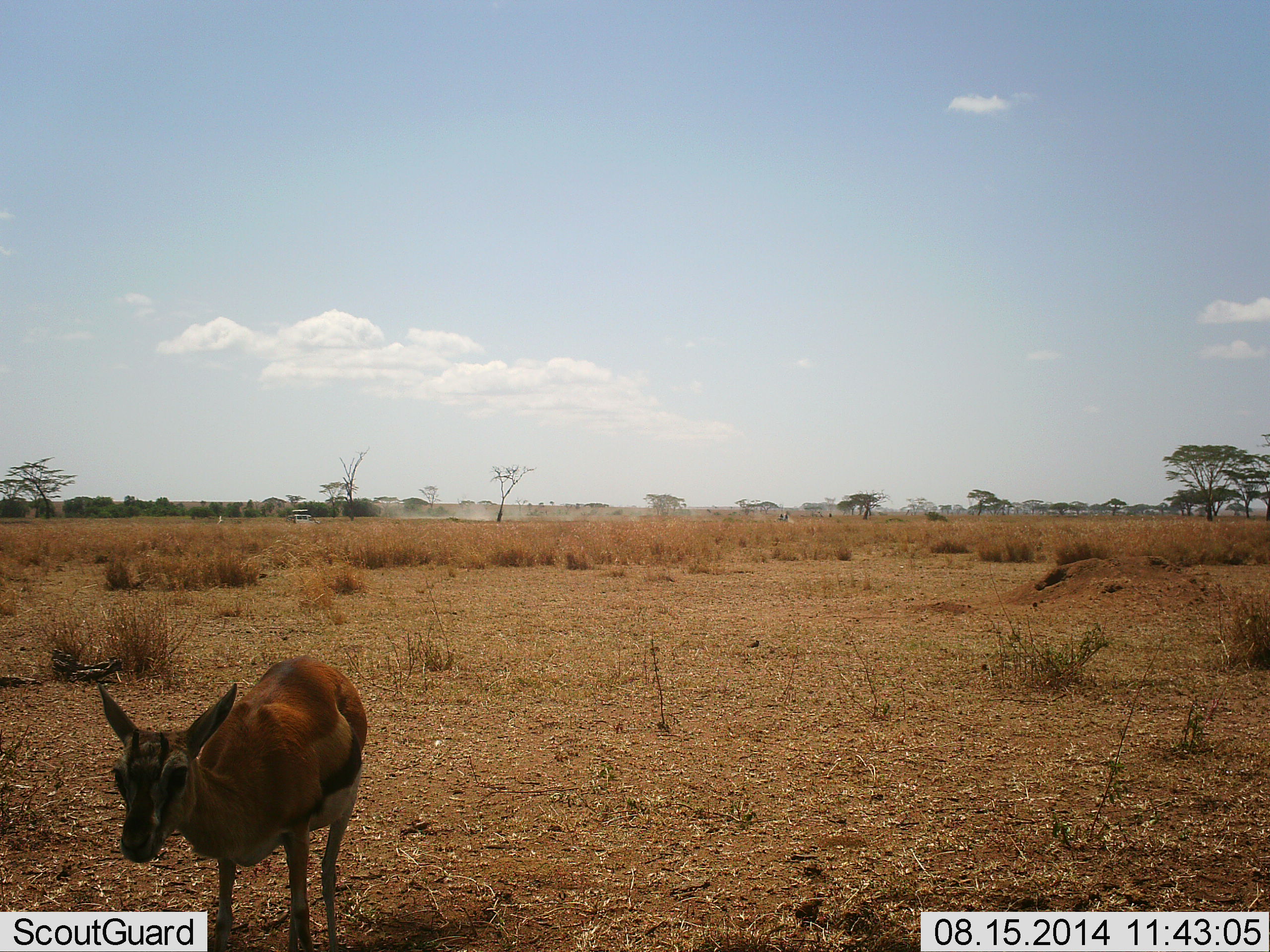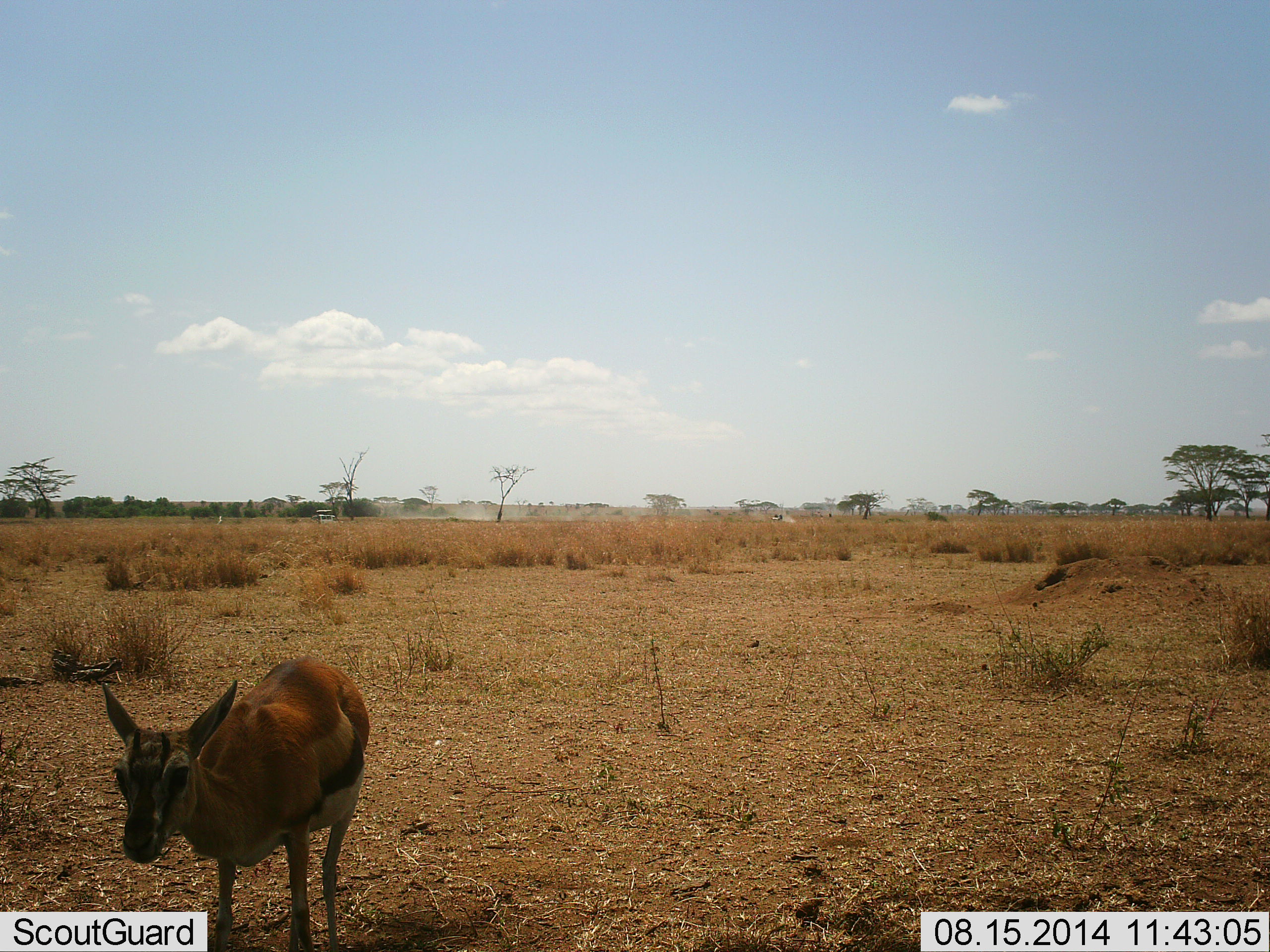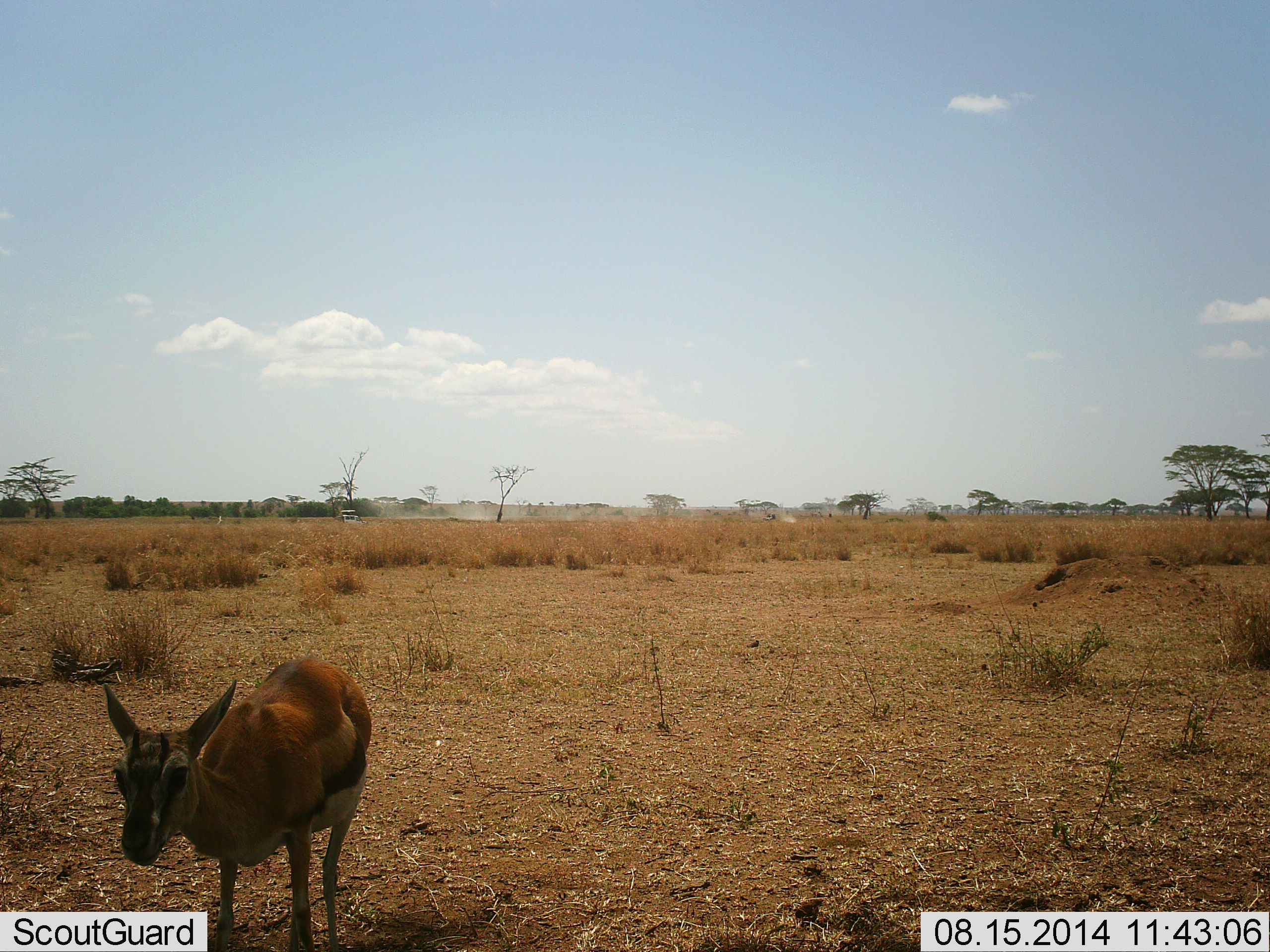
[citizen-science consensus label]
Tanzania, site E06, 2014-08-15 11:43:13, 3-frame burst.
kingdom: Animalia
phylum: Chordata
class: Mammalia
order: Artiodactyla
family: Bovidae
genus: Eudorcas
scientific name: Eudorcas thomsonii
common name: thomson's gazelle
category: gazellethomsons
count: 1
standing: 87%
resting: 0%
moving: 13%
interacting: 0%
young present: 0%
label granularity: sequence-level